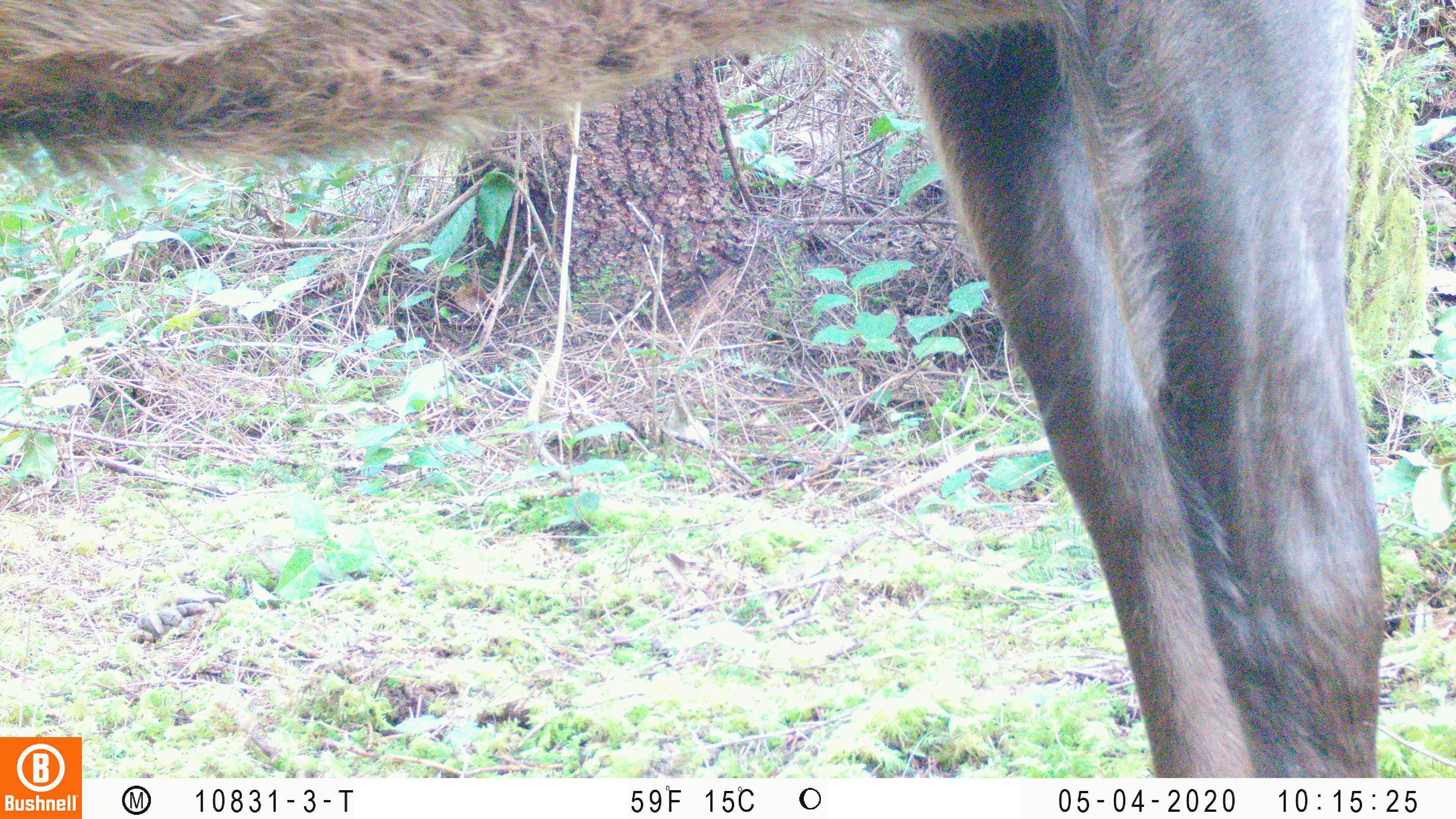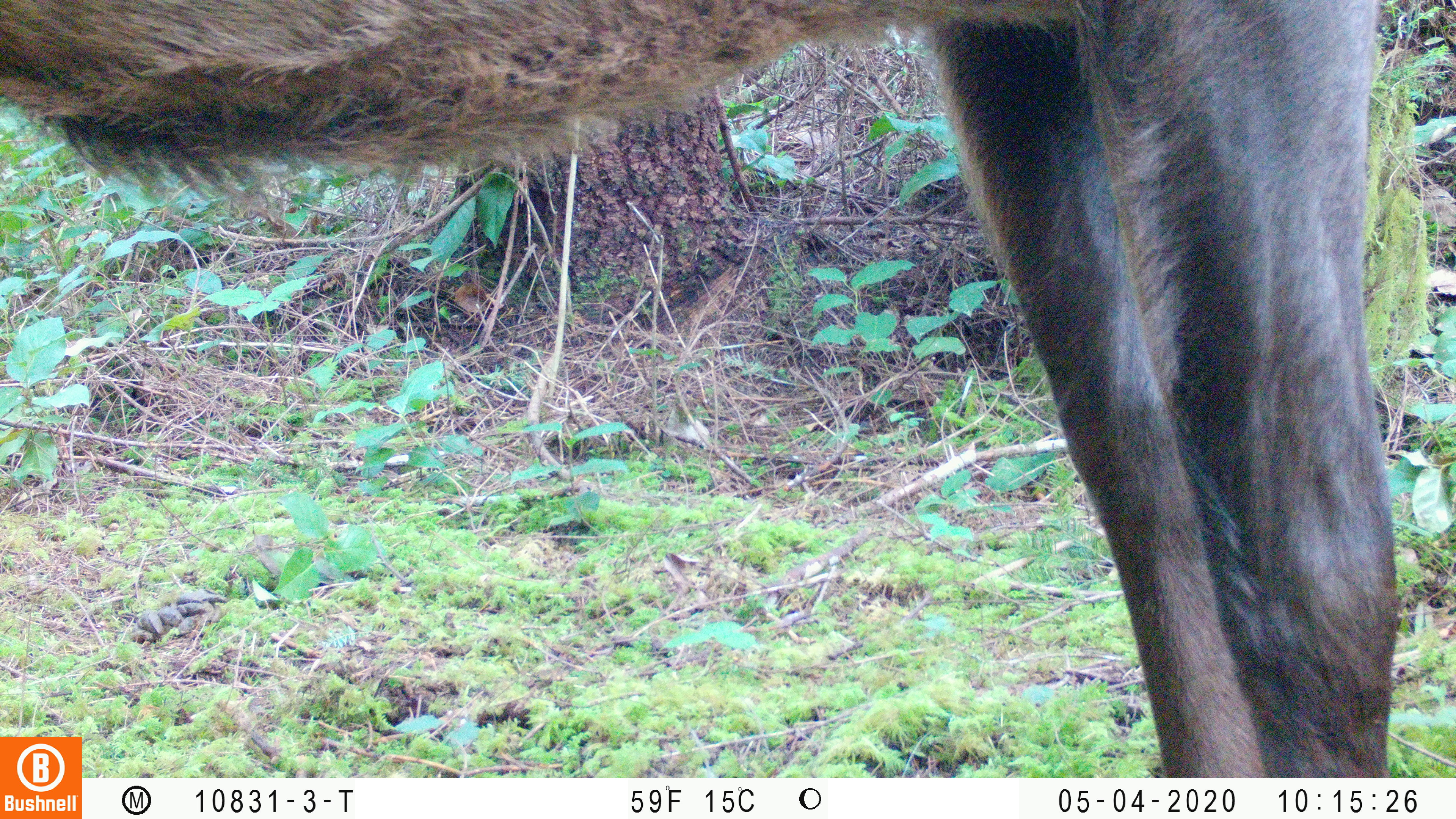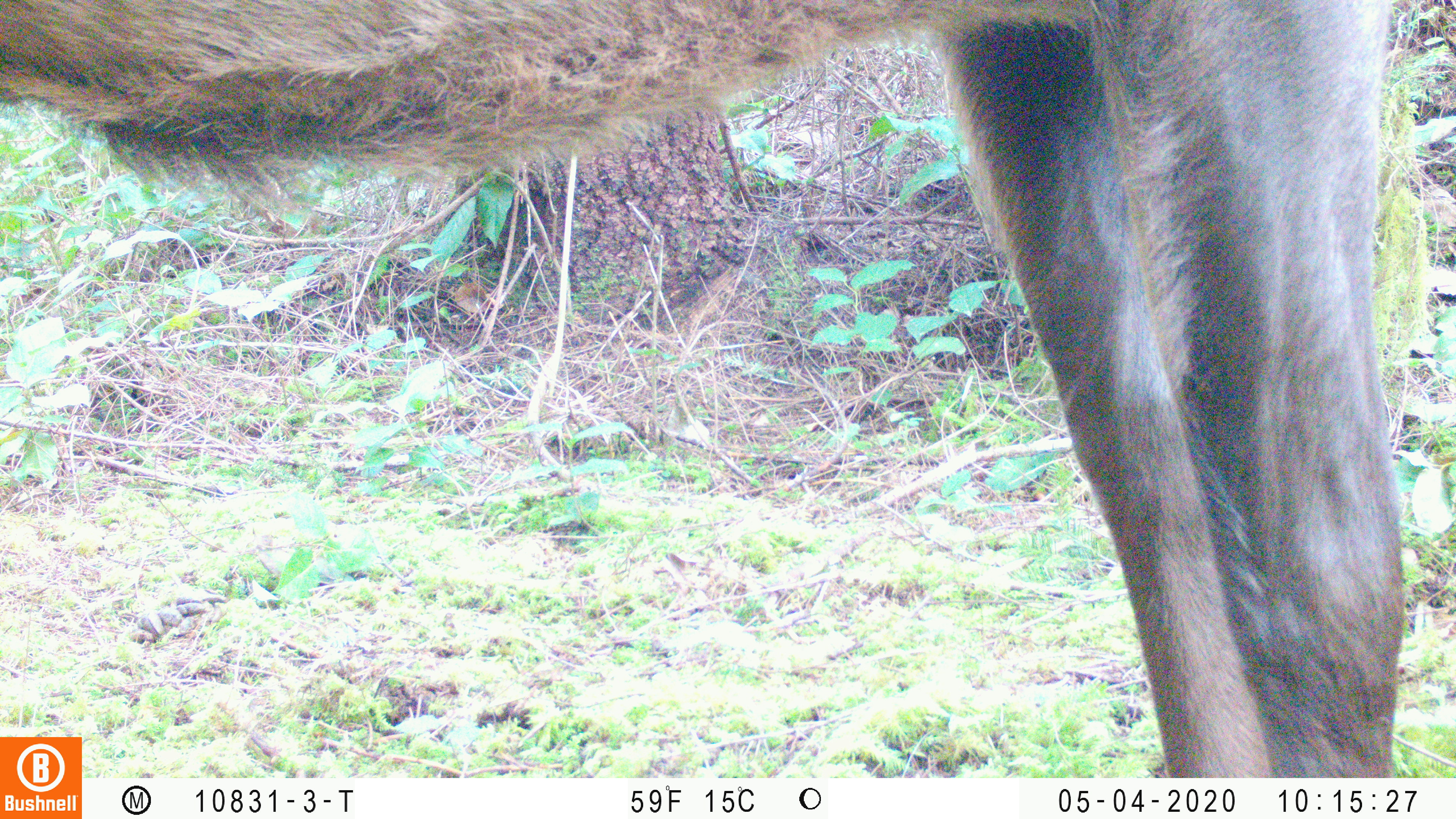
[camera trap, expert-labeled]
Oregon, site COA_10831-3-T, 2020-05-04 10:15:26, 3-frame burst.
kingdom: Animalia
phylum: Chordata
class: Mammalia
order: Artiodactyla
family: Cervidae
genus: Cervus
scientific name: Cervus canadensis roosevelti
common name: roosevelt elk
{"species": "roosevelt elk (Cervus canadensis roosevelti)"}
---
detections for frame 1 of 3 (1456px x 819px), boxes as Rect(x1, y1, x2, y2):
roosevelt elk: Rect(0, 1, 1388, 730)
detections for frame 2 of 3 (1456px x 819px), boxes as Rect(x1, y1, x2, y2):
roosevelt elk: Rect(0, 0, 1407, 730)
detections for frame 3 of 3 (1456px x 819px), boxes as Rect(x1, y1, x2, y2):
roosevelt elk: Rect(2, 2, 1415, 729)